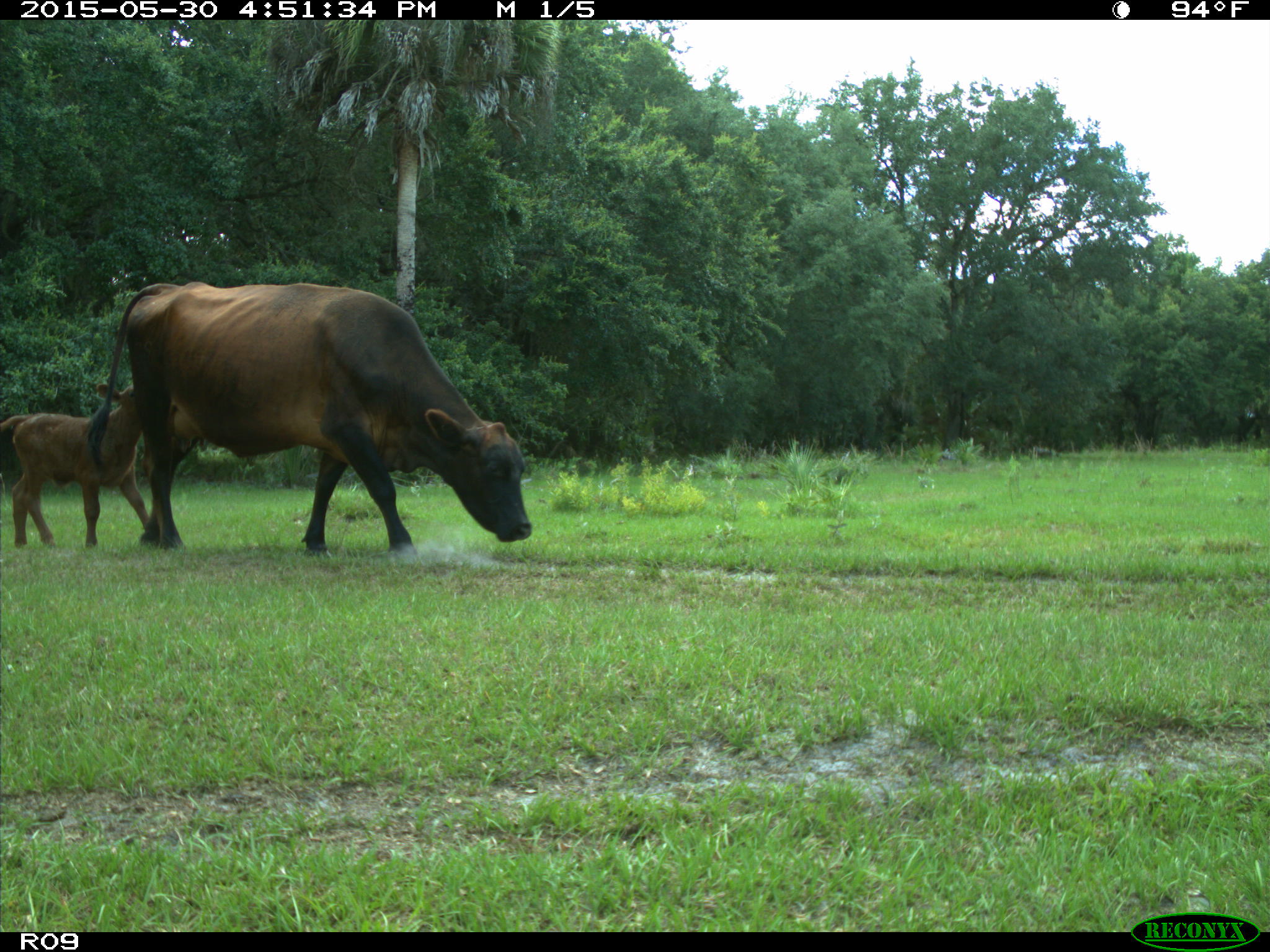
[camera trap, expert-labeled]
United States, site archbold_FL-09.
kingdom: Animalia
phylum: Chordata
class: Mammalia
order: Artiodactyla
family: Bovidae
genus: Bos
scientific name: Bos taurus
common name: domestic cow